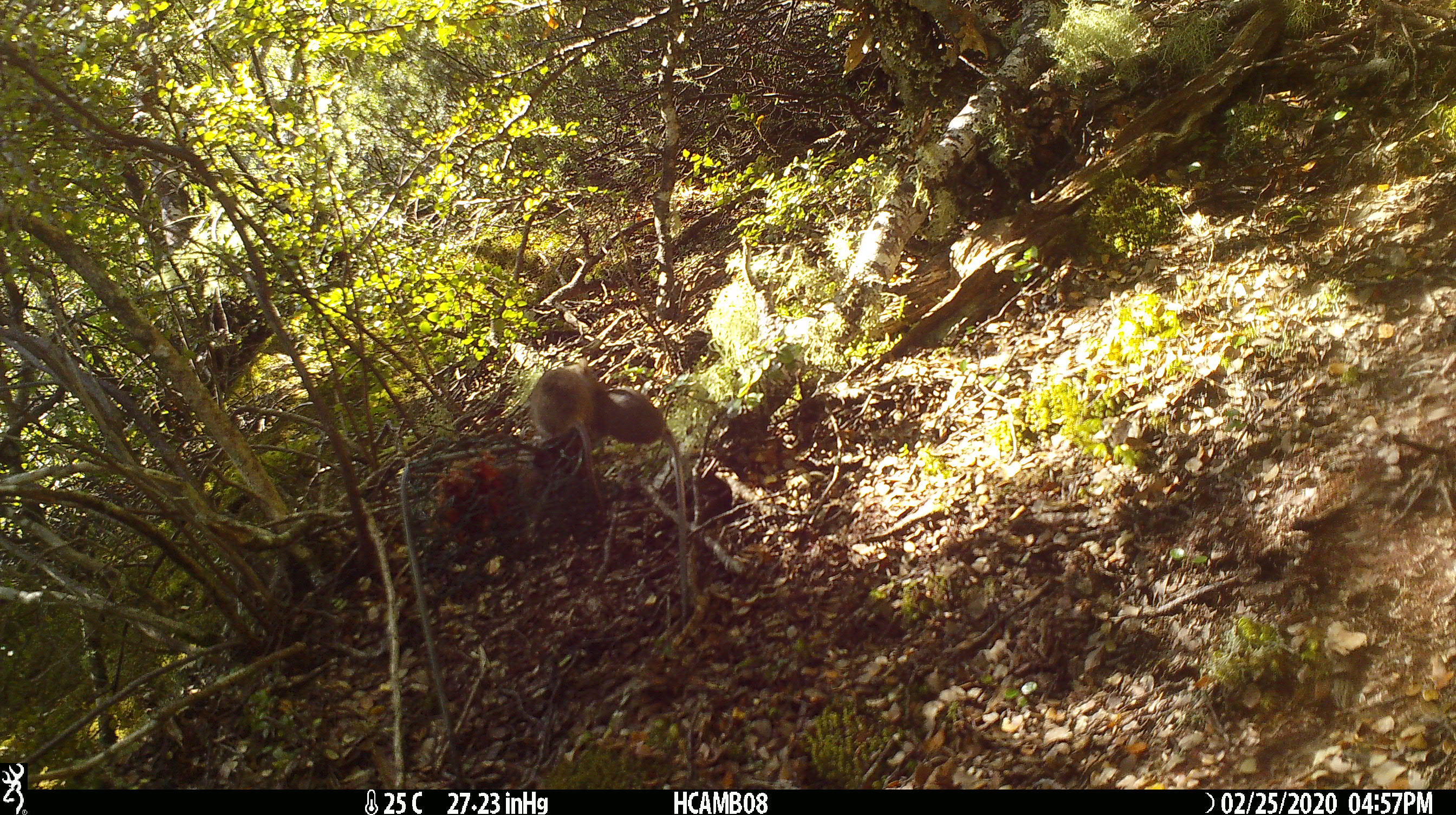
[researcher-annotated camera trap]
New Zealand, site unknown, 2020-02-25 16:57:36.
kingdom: Animalia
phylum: Chordata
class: Mammalia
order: Rodentia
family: Muridae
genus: Mus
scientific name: Mus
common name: mouse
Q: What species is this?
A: Mouse (Mus).